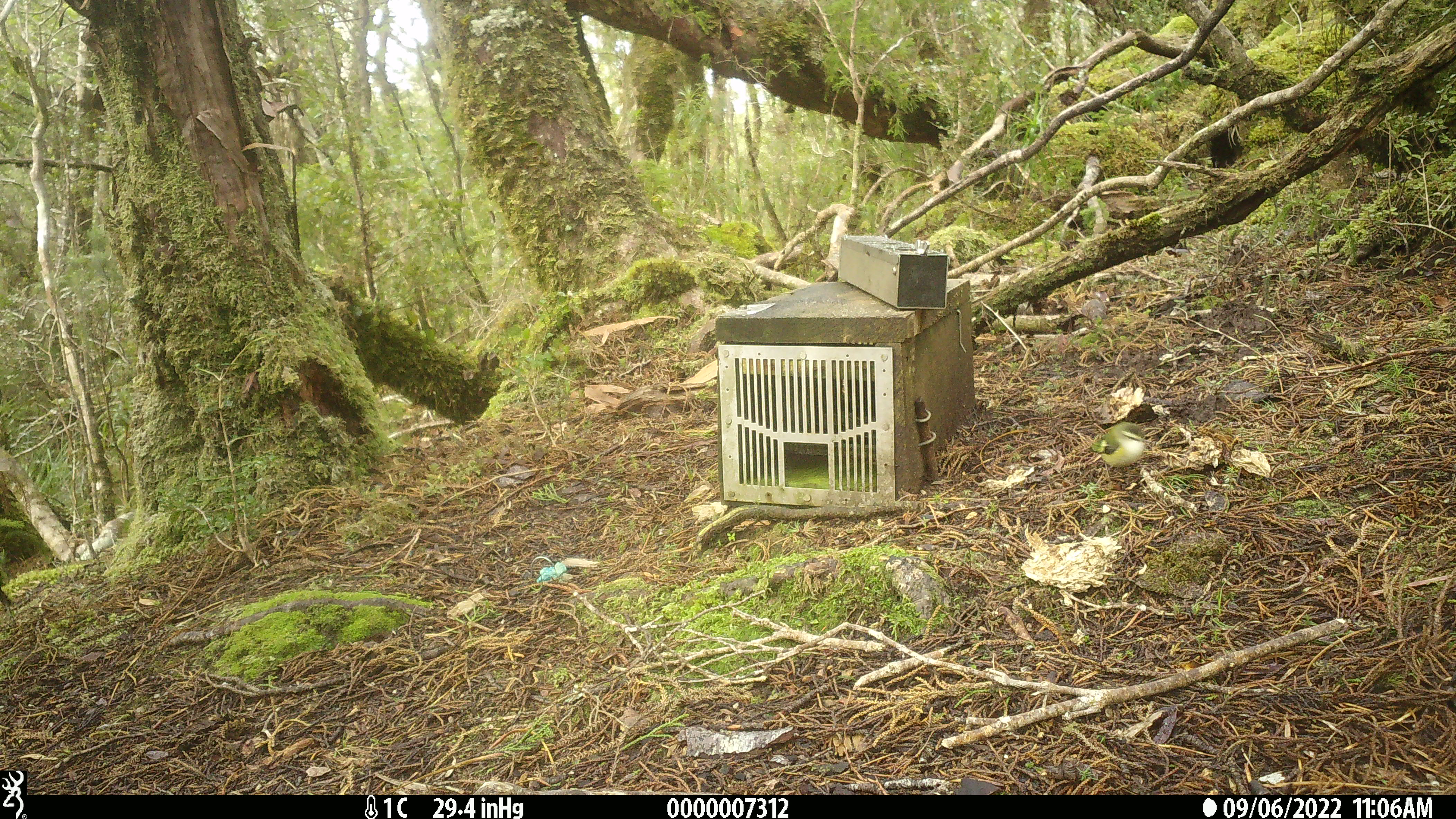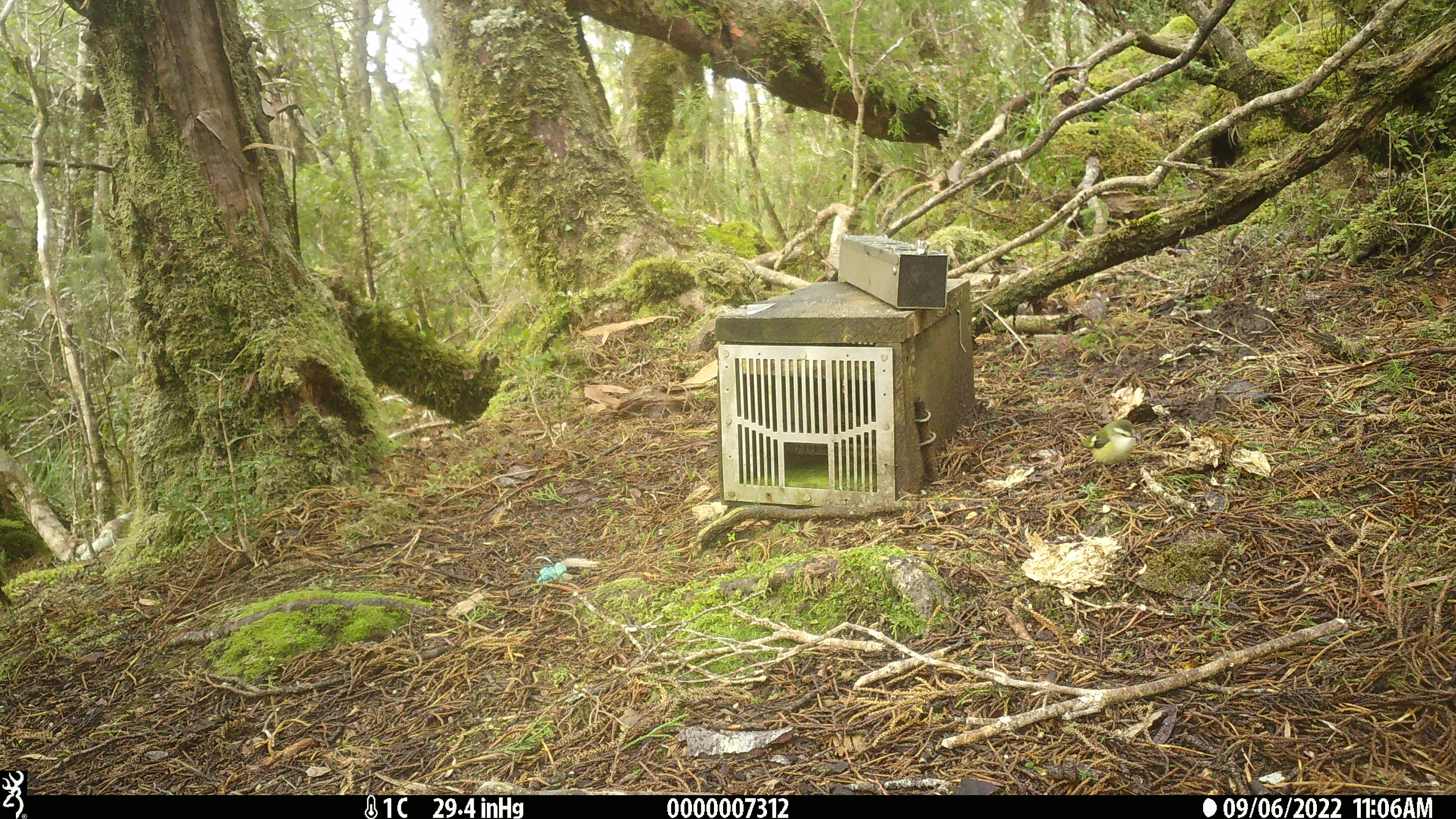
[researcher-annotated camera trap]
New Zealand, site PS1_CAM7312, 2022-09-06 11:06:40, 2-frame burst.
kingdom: Animalia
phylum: Chordata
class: Aves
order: Passeriformes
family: Acanthisittidae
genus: Acanthisitta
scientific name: Acanthisitta chloris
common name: rifleman